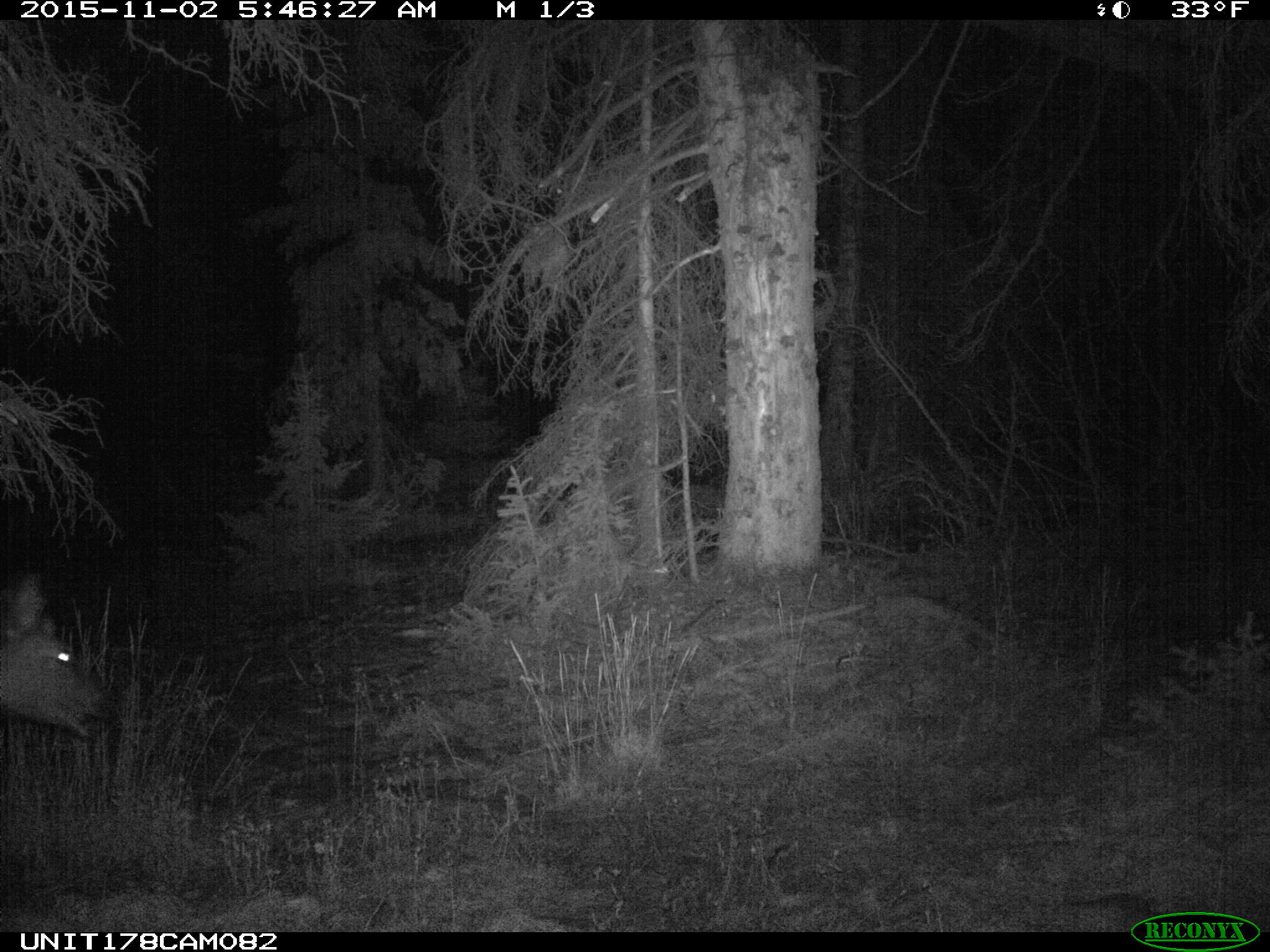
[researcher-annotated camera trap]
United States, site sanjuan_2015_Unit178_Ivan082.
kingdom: Animalia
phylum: Chordata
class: Mammalia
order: Artiodactyla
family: Cervidae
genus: Cervus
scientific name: Cervus elaphus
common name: red deer